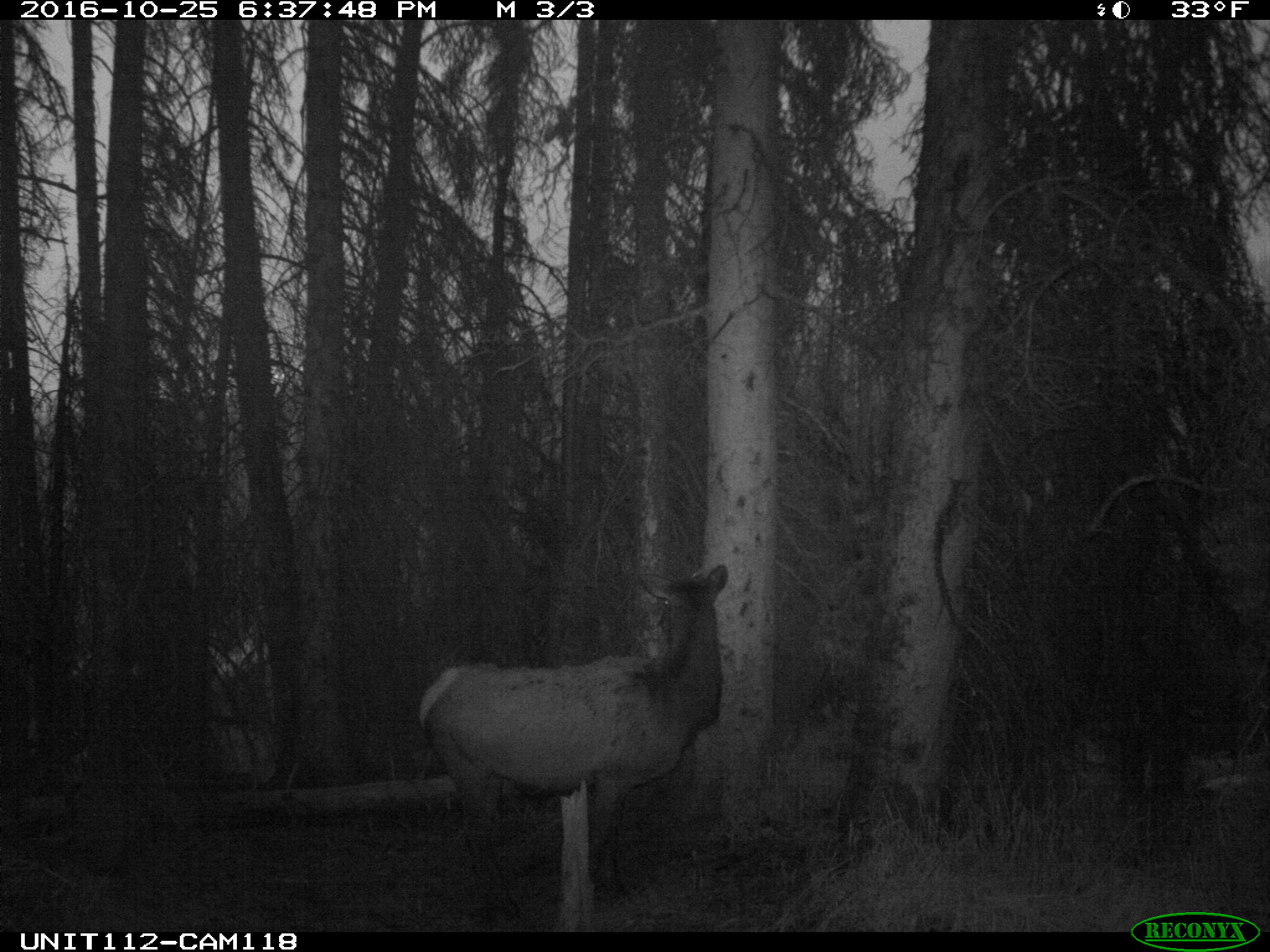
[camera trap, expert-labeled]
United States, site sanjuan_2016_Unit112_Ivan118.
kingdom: Animalia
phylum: Chordata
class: Mammalia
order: Artiodactyla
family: Cervidae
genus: Cervus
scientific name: Cervus elaphus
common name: red deer